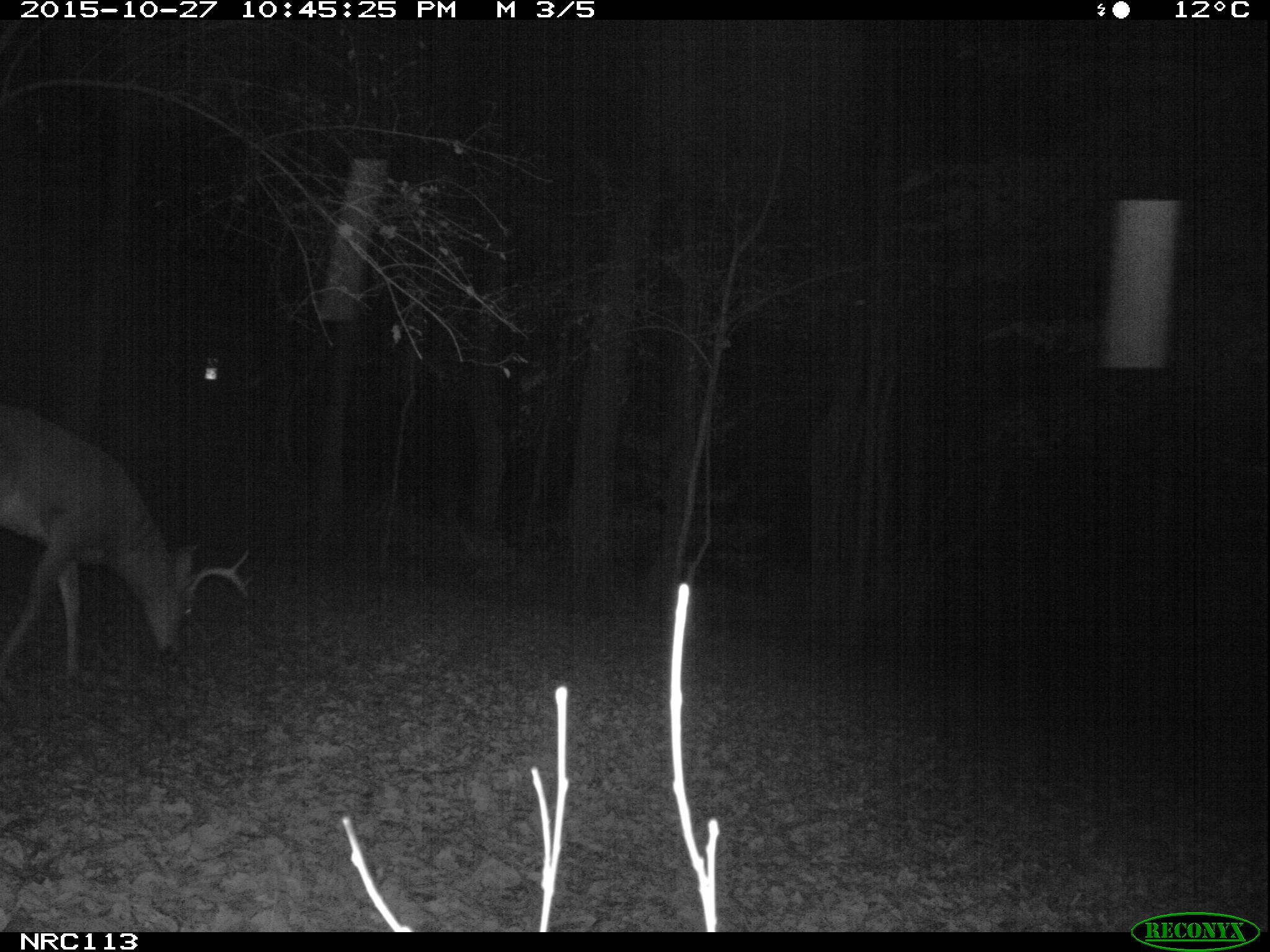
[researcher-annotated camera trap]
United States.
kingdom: Animalia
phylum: Chordata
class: Mammalia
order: Artiodactyla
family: Cervidae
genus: Odocoileus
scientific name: Odocoileus virginianus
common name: white-tailed deer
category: White Tailed Deer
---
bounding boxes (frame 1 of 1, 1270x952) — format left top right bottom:
White Tailed Deer: 0 388 264 691